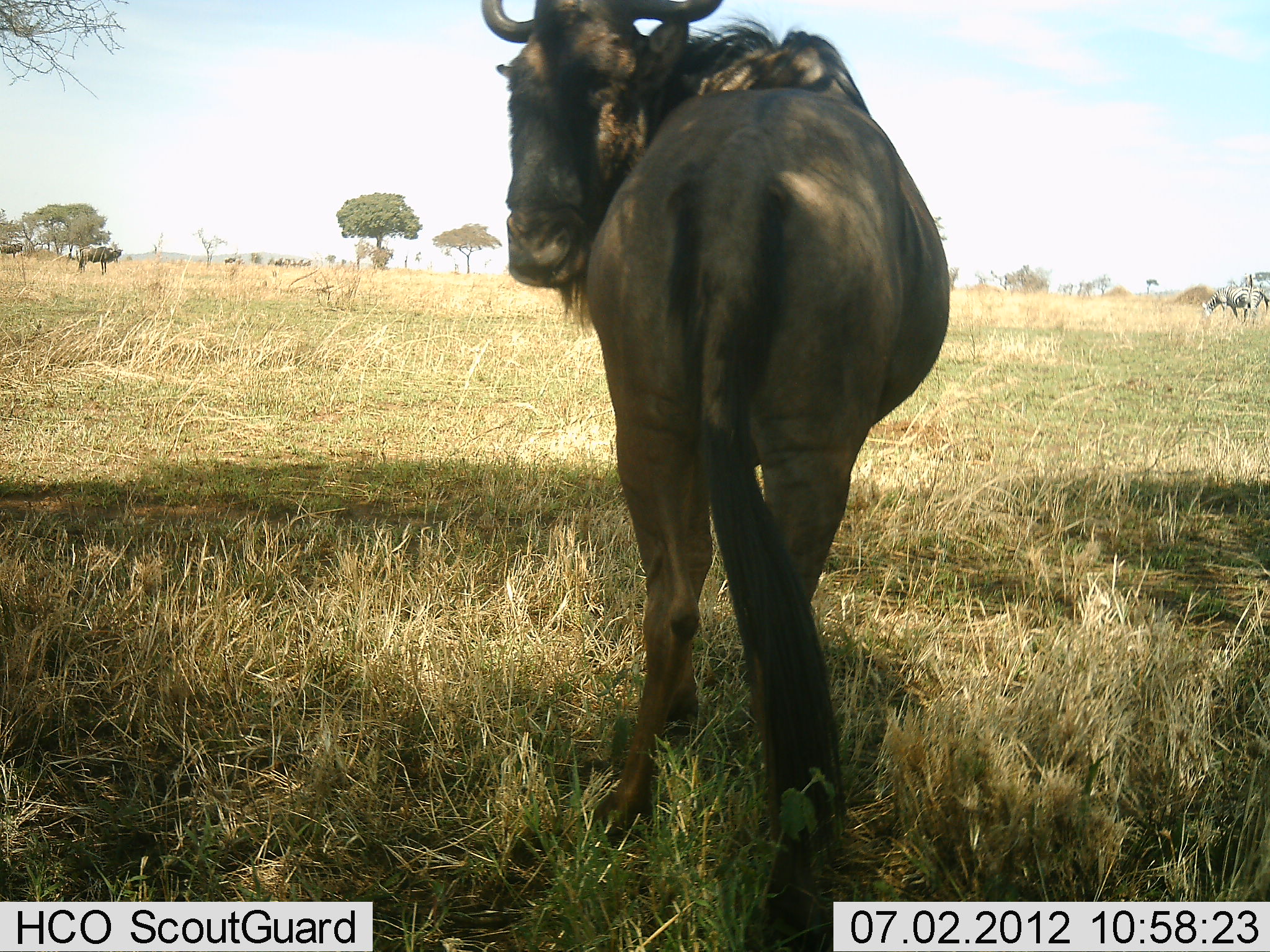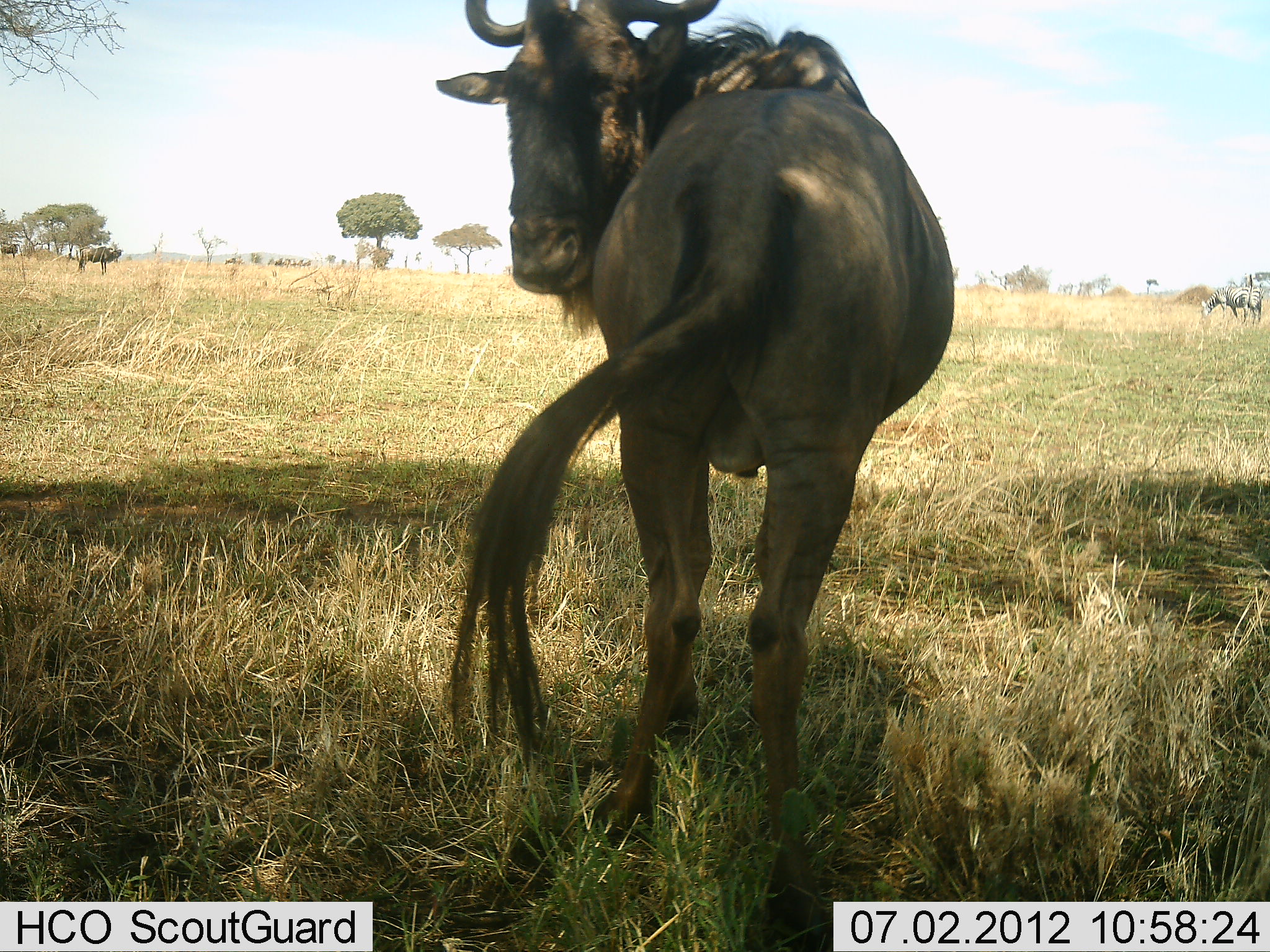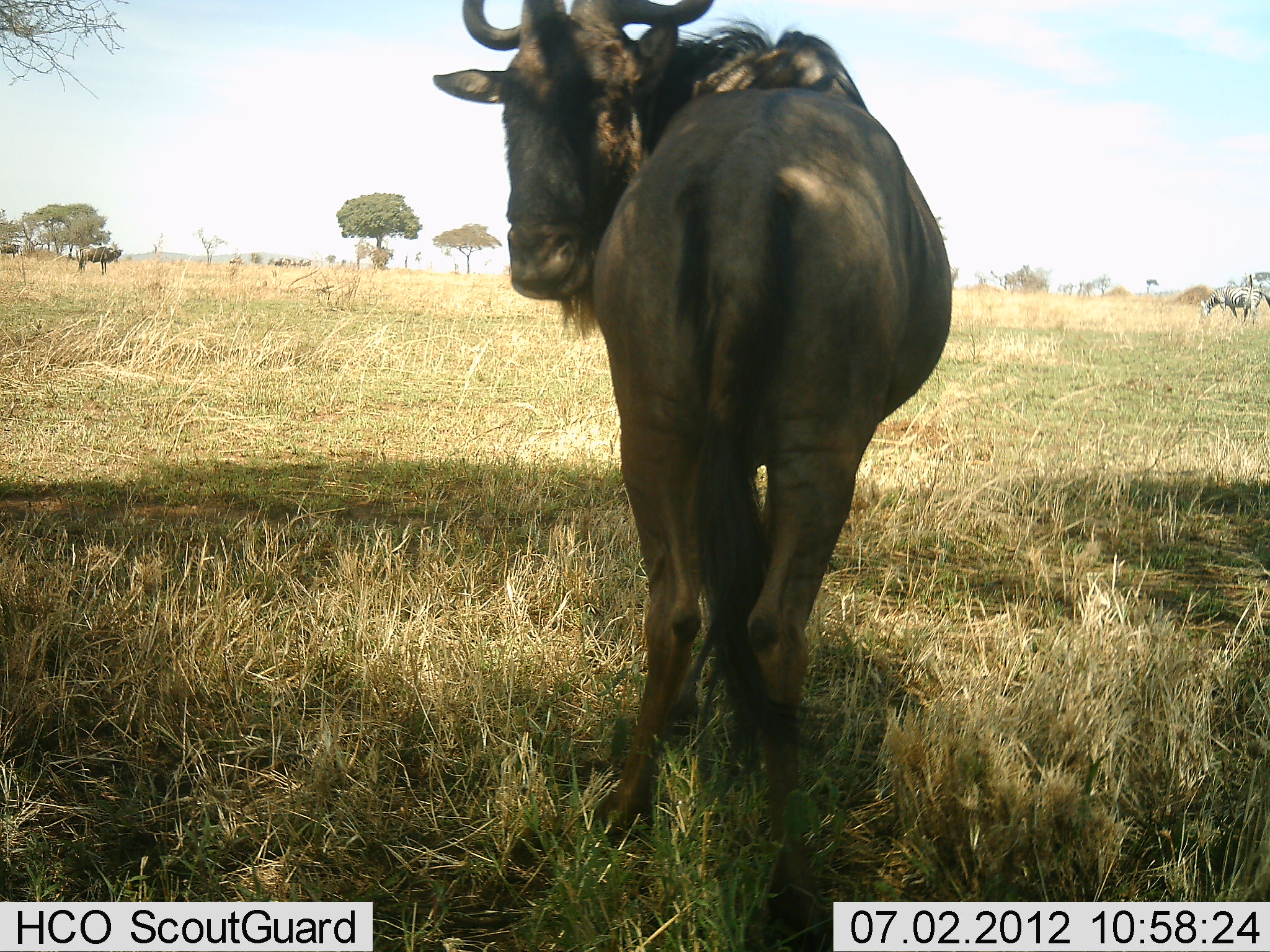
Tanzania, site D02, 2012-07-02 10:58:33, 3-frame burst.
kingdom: Animalia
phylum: Chordata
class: Mammalia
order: Artiodactyla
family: Bovidae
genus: Connochaetes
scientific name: Connochaetes taurinus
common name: blue wildebeest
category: wildebeest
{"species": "wildebeest (blue wildebeest) (Connochaetes taurinus)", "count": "1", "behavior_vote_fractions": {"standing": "100%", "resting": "5%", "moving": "0%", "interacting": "5%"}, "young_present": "0%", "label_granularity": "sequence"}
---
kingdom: Animalia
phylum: Chordata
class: Mammalia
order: Perissodactyla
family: Equidae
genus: Equus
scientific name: Equus quagga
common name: plains zebra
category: zebra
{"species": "zebra (plains zebra) (Equus quagga)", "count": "1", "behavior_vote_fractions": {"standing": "0%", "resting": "0%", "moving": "10%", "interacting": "0%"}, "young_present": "0%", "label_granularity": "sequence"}